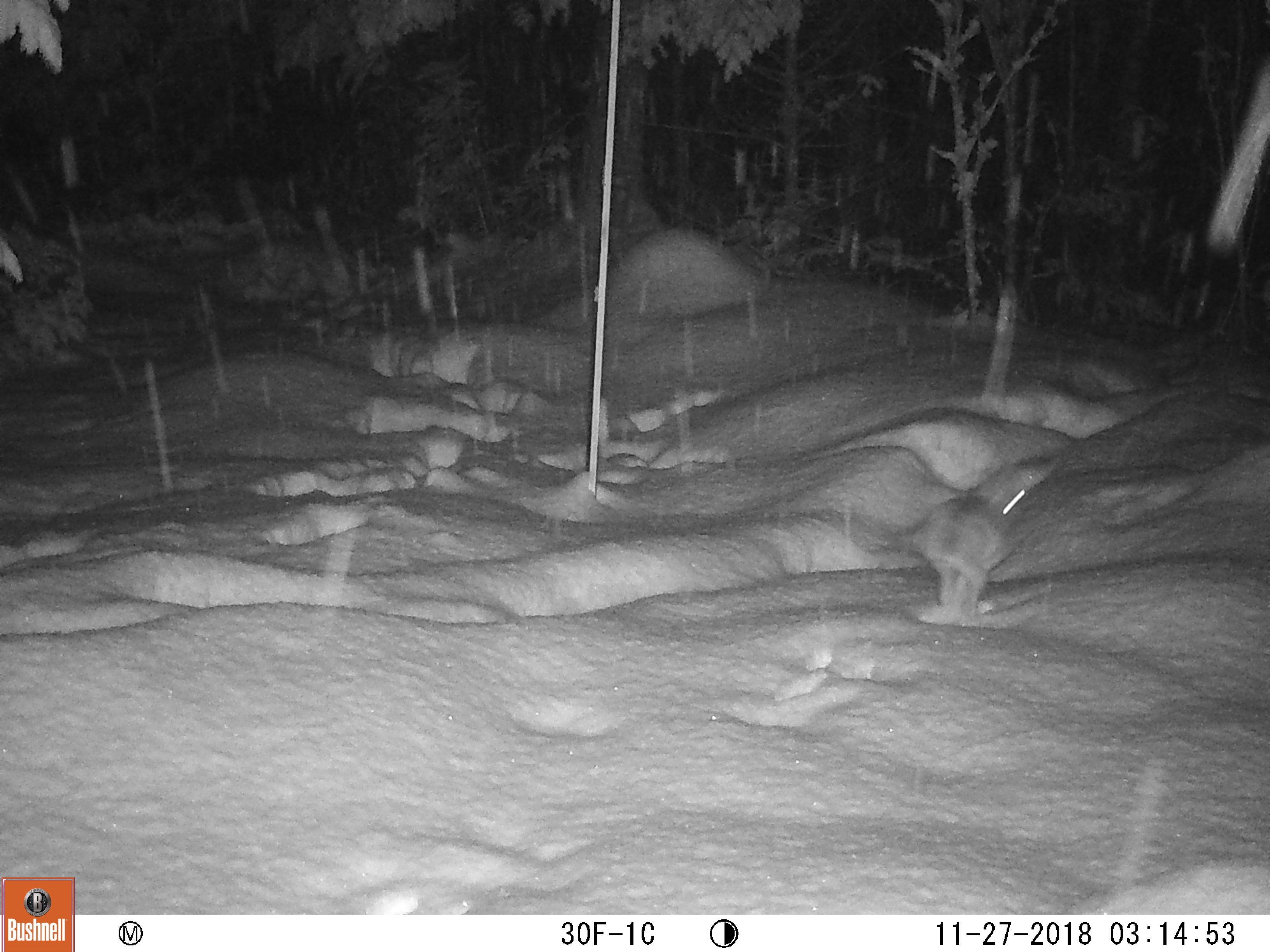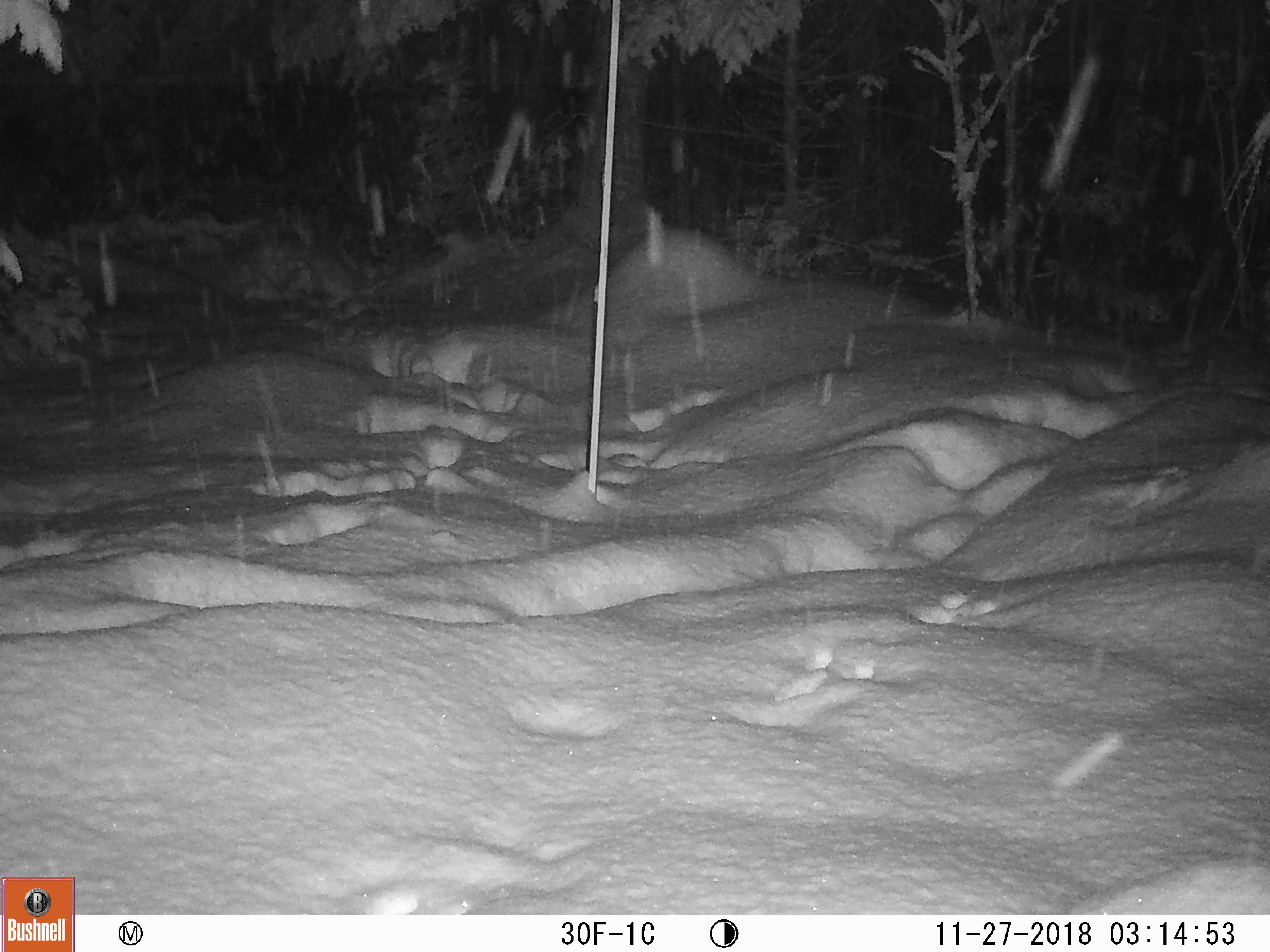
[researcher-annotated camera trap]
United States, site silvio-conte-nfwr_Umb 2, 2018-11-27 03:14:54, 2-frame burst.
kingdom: Animalia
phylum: Chordata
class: Mammalia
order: Lagomorpha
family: Leporidae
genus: Lepus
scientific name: Lepus americanus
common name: snowshoe hare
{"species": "snowshoe hare (Lepus americanus)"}